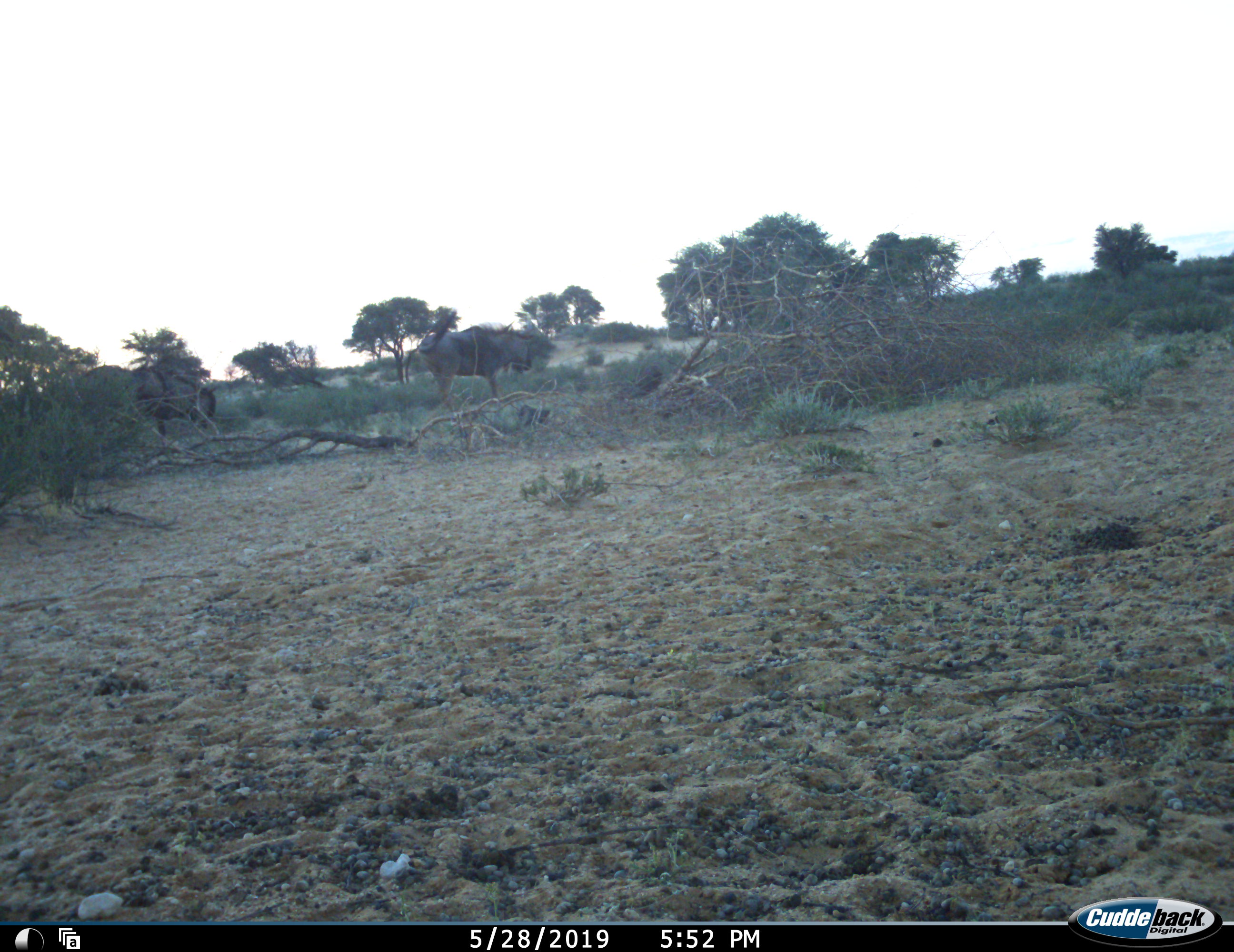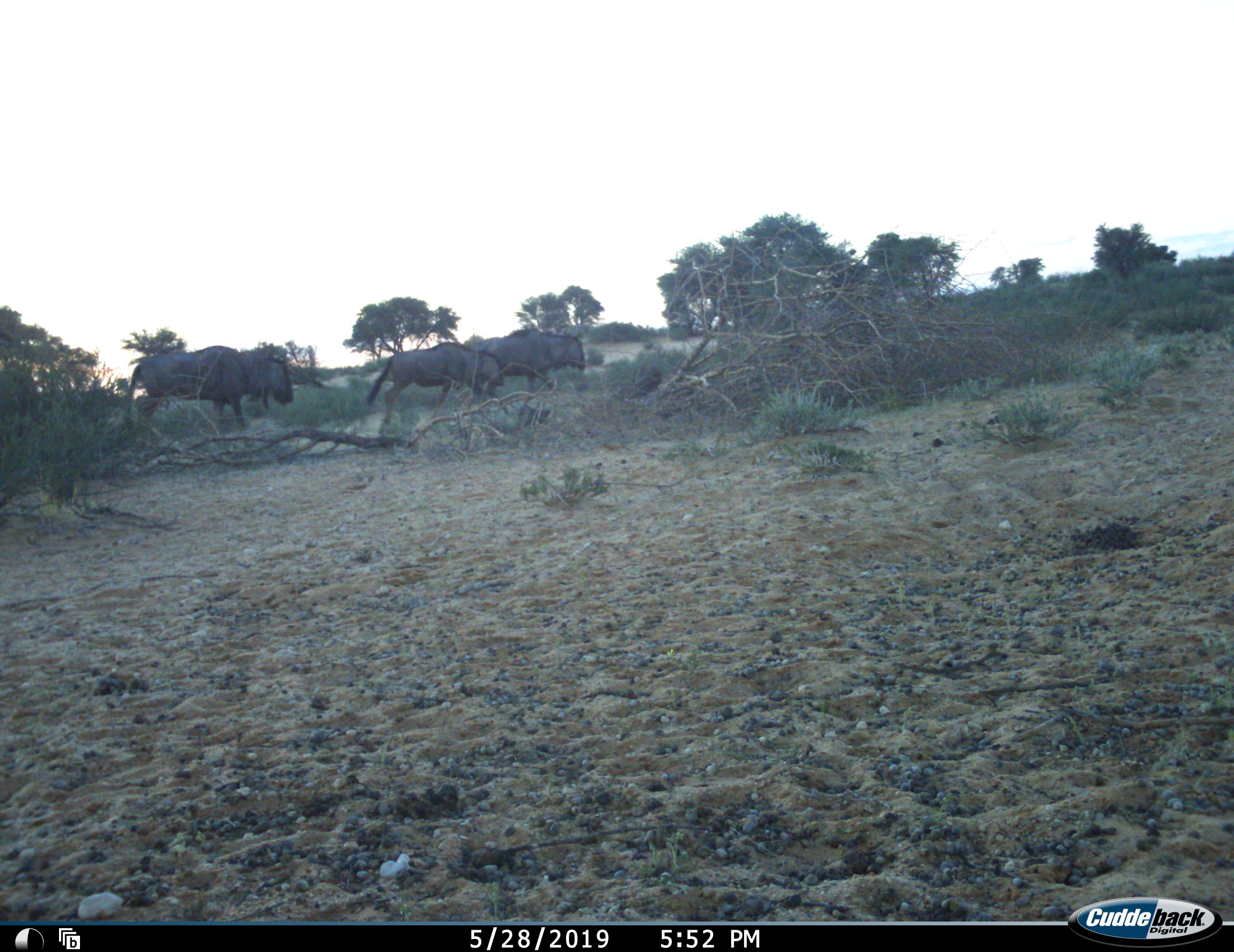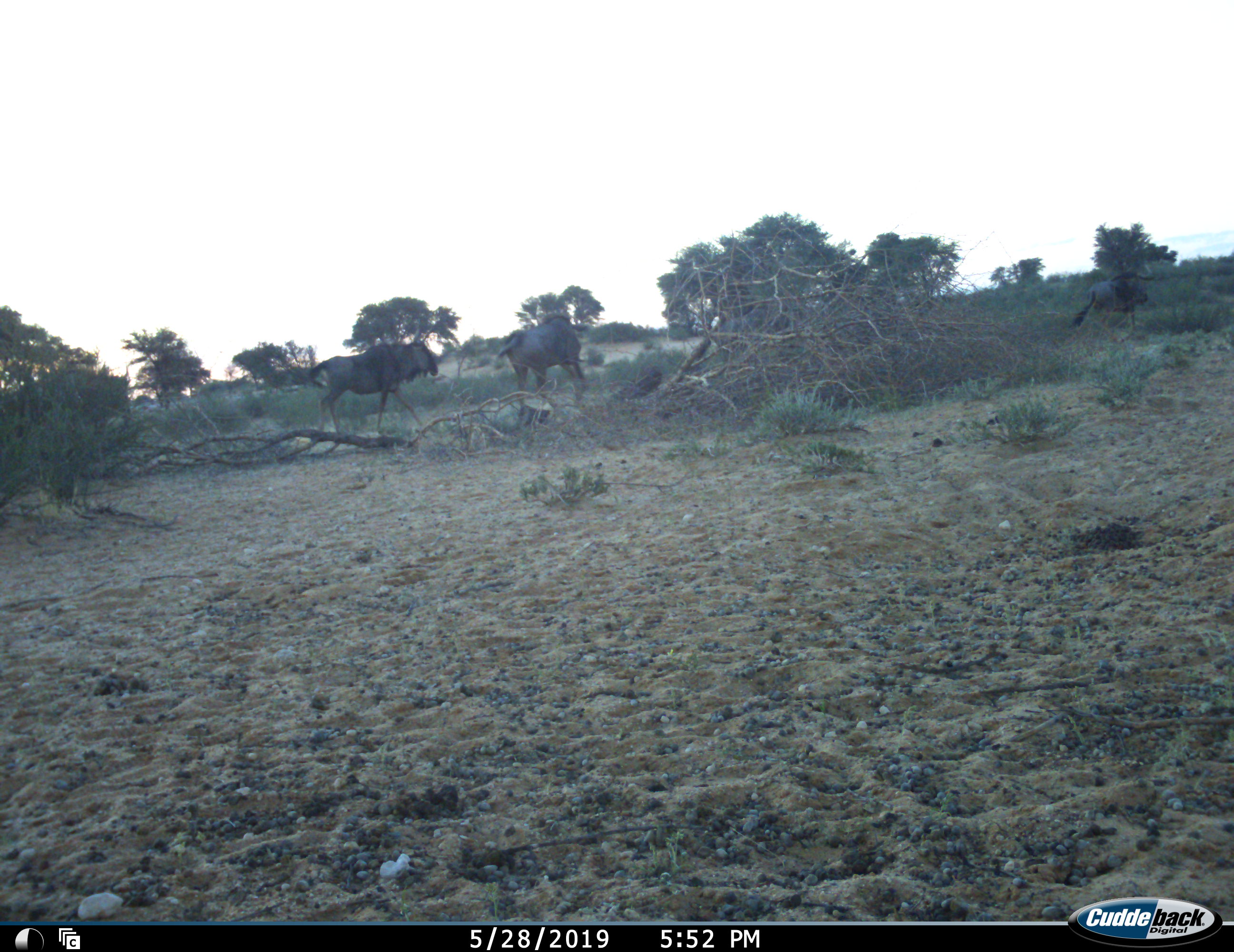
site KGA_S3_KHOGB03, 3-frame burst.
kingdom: Animalia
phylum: Chordata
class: Mammalia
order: Artiodactyla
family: Bovidae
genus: Connochaetes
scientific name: Connochaetes taurinus taurinus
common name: blue wildebeest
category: wildebeestblue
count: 5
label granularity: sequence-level